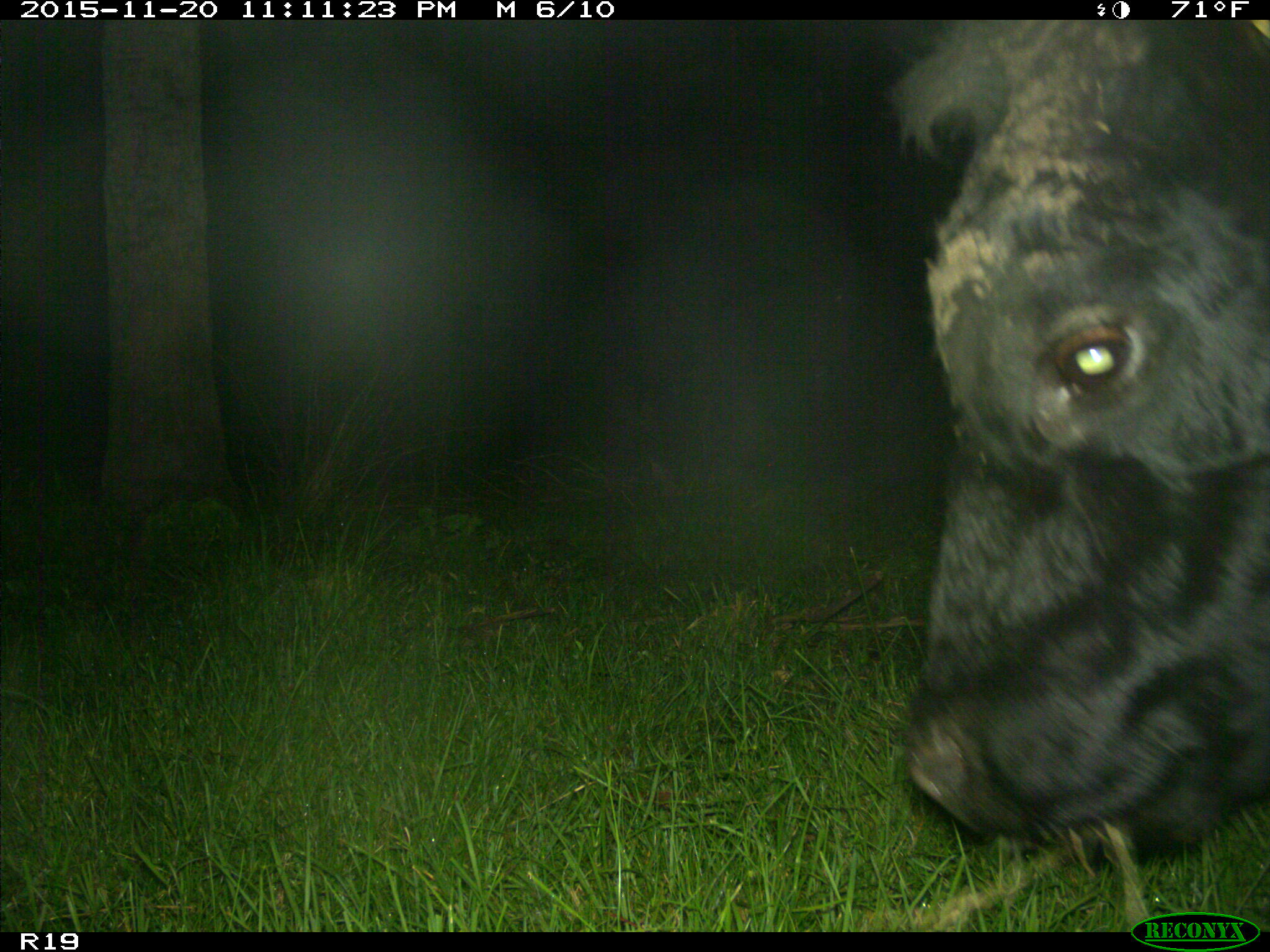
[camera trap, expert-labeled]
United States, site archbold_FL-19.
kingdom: Animalia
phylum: Chordata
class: Mammalia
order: Artiodactyla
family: Bovidae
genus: Bos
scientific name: Bos taurus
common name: domestic cow